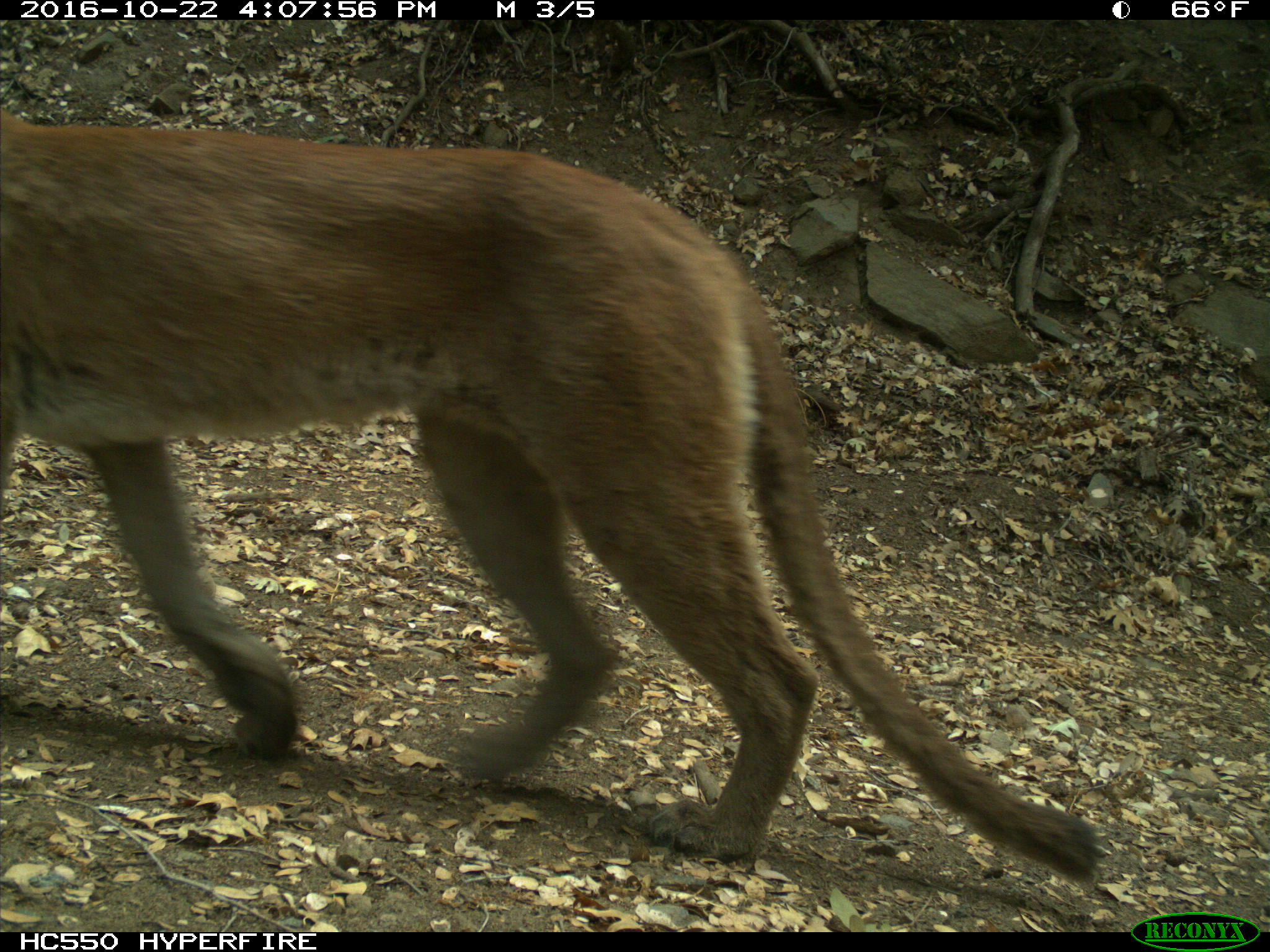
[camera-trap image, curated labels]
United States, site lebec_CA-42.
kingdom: Animalia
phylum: Chordata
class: Mammalia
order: Carnivora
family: Felidae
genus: Puma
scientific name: Puma concolor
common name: mountain lion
Puma concolor (mountain lion).